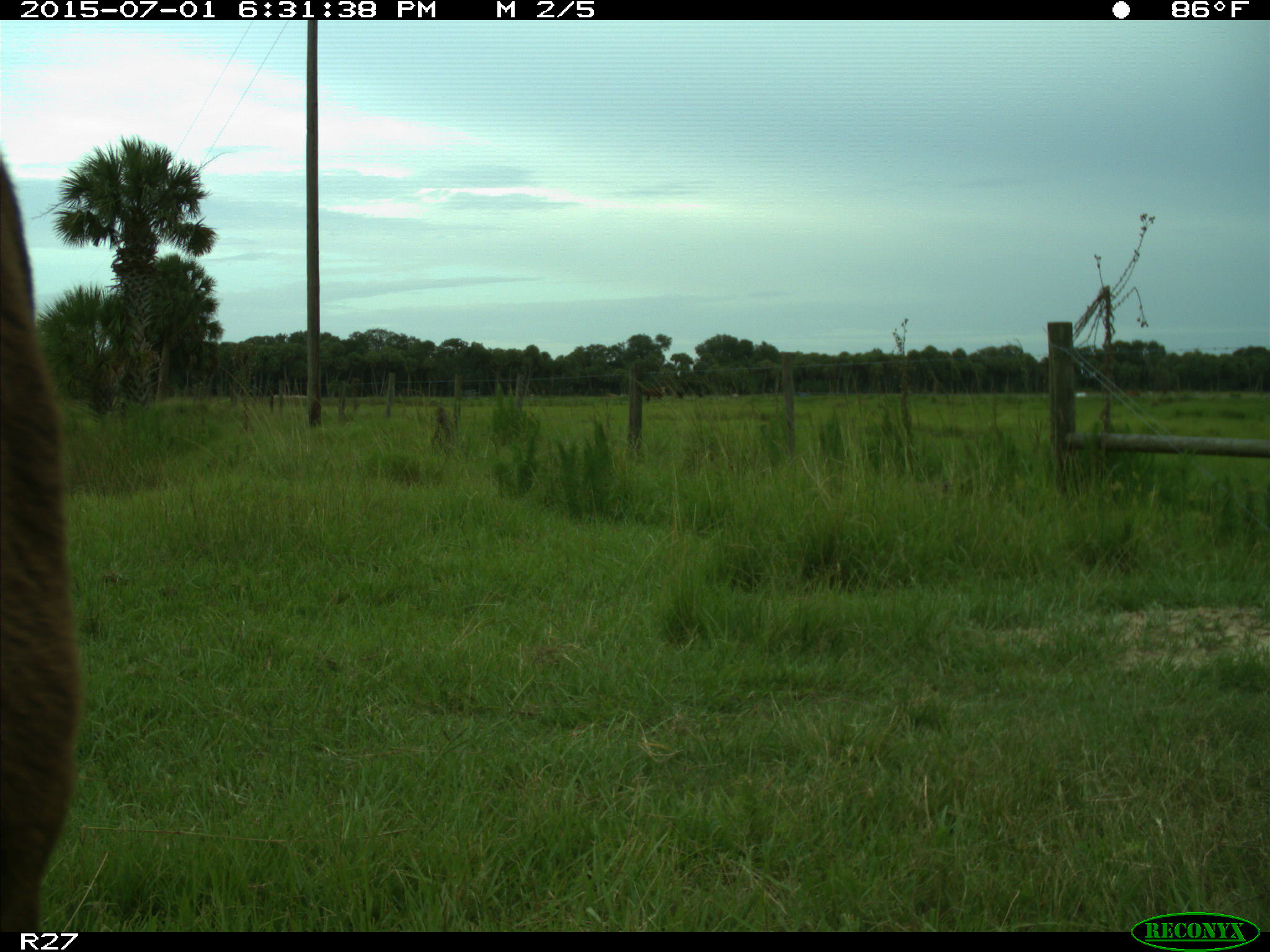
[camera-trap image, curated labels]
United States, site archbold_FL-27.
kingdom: Animalia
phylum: Chordata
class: Mammalia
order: Artiodactyla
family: Bovidae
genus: Bos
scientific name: Bos taurus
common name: domestic cow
Bos taurus (domestic cow).